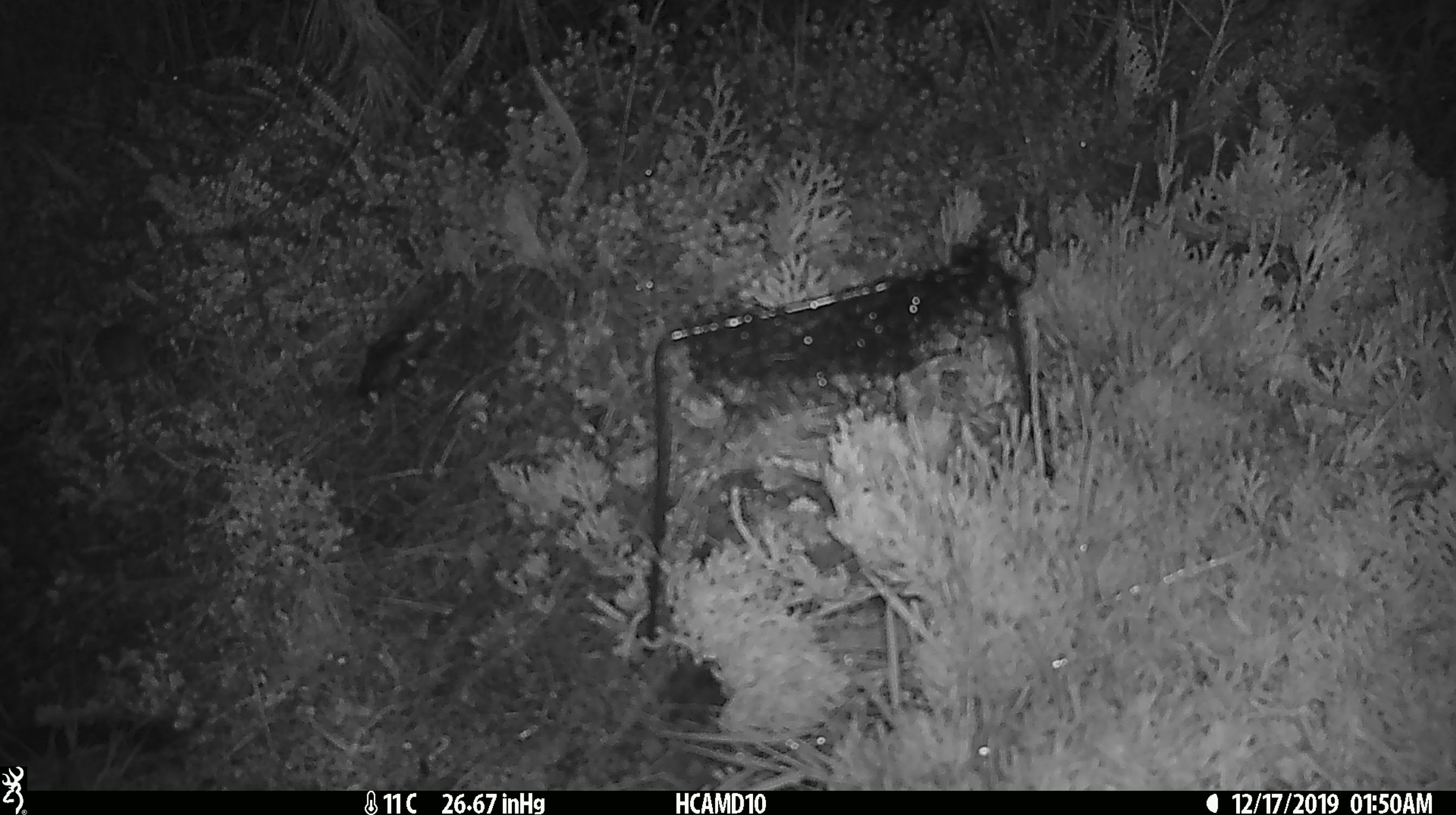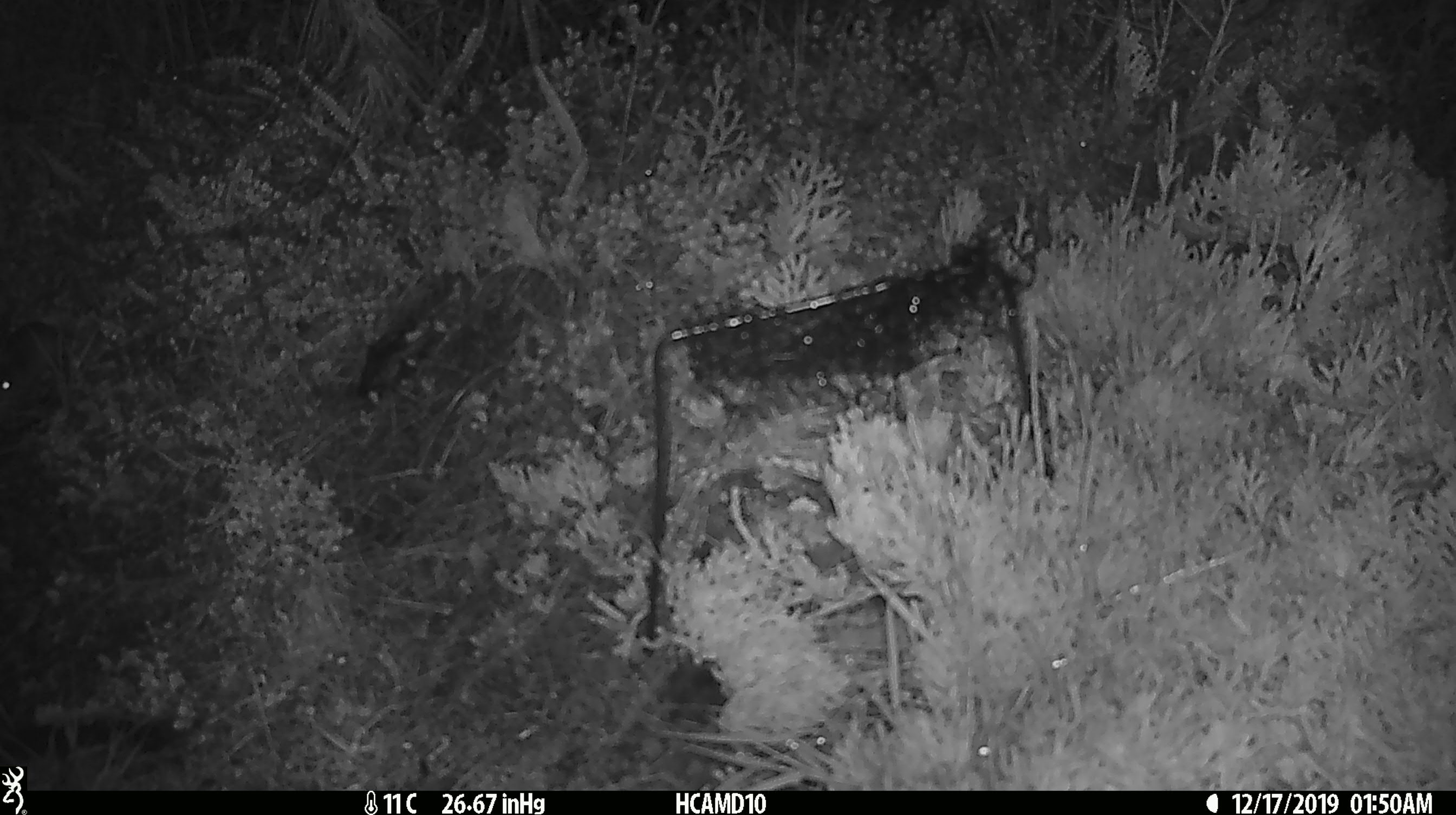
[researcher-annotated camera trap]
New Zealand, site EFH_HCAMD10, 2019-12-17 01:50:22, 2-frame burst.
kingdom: Animalia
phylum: Chordata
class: Mammalia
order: Rodentia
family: Muridae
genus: Mus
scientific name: Mus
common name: mouse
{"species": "mouse (Mus)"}